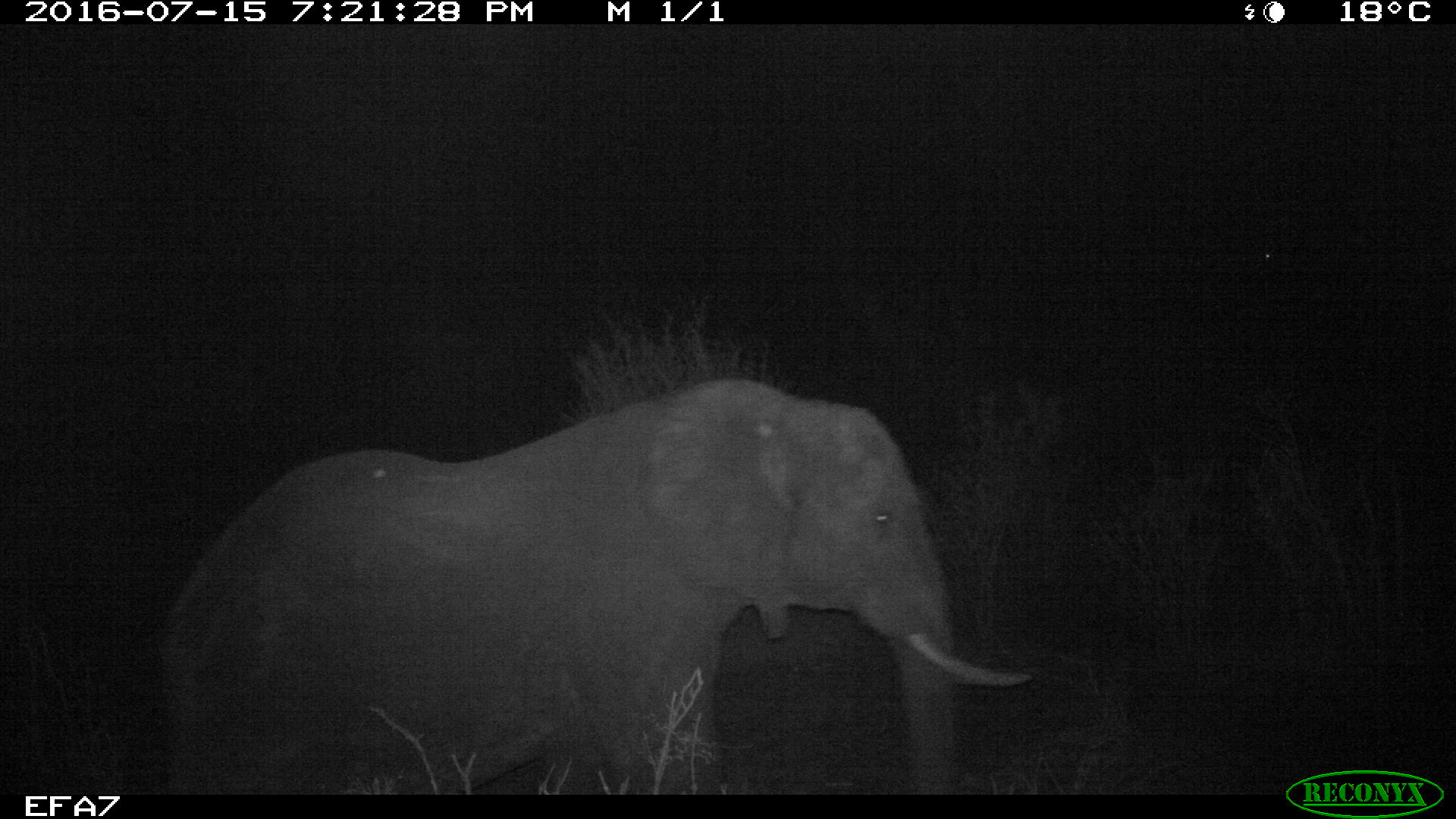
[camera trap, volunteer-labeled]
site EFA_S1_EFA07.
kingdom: Animalia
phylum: Chordata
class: Mammalia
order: Proboscidea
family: Elephantidae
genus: Loxodonta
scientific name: Loxodonta africana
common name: african bush elephant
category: elephant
Elephant (african bush elephant) (Loxodonta africana), count 1. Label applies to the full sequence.